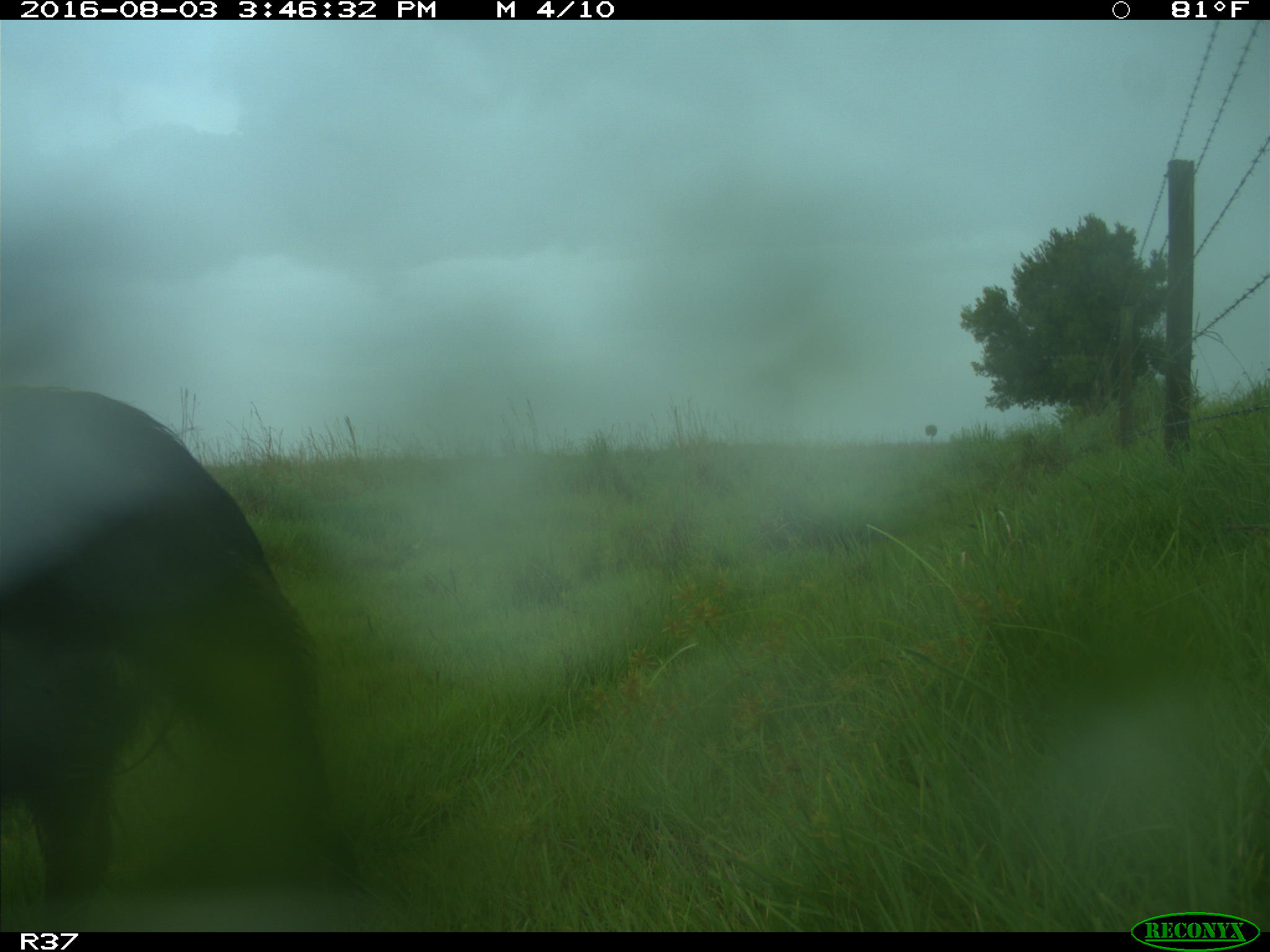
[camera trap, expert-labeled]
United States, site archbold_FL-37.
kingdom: Animalia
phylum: Chordata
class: Mammalia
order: Artiodactyla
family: Suidae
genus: Sus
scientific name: Sus scrofa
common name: wild boar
Sus scrofa (wild boar).